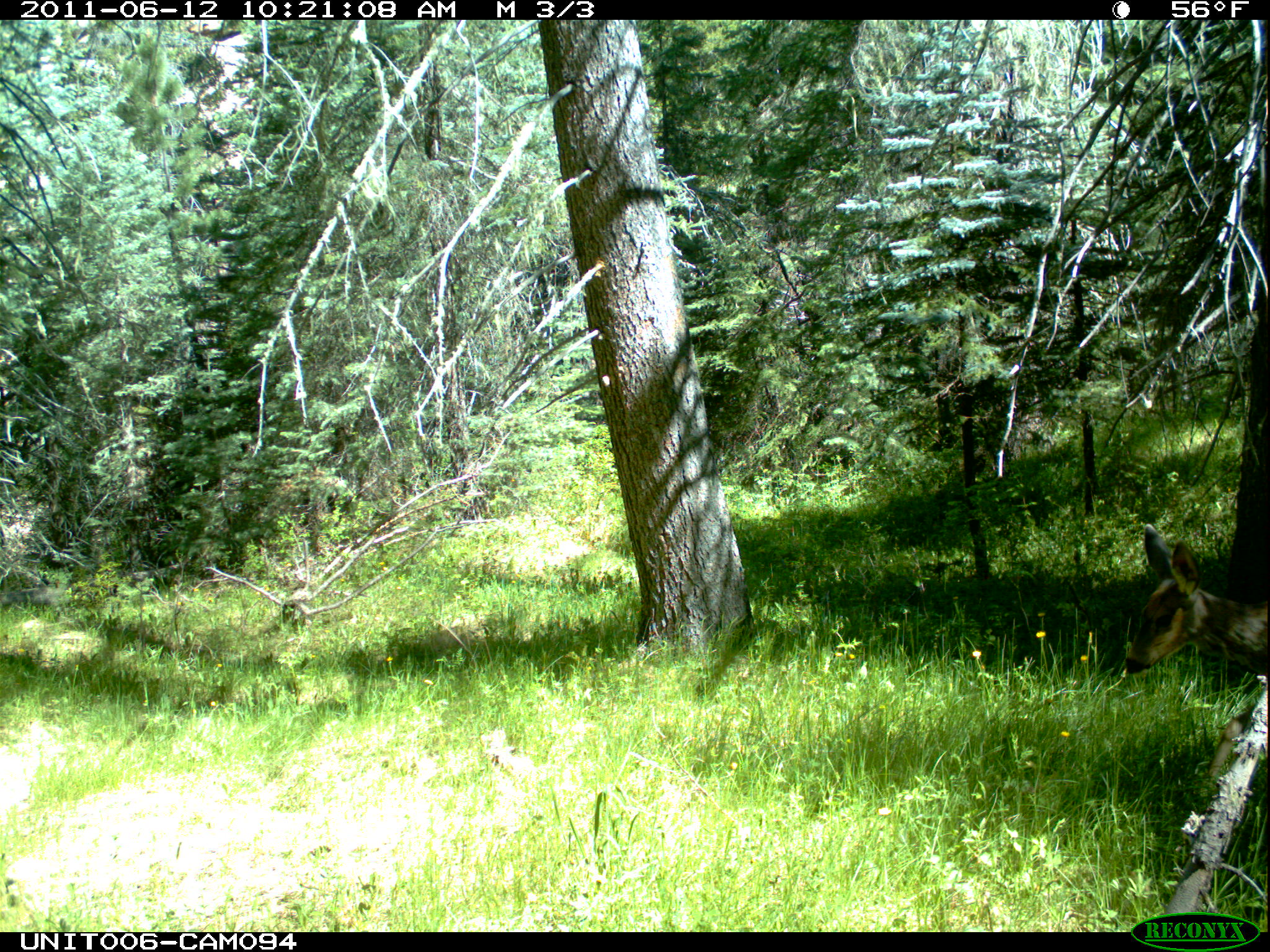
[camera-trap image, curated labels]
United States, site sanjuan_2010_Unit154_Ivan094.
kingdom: Animalia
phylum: Chordata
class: Mammalia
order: Artiodactyla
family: Cervidae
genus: Odocoileus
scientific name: Odocoileus hemionus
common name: mule deer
Odocoileus hemionus (mule deer).